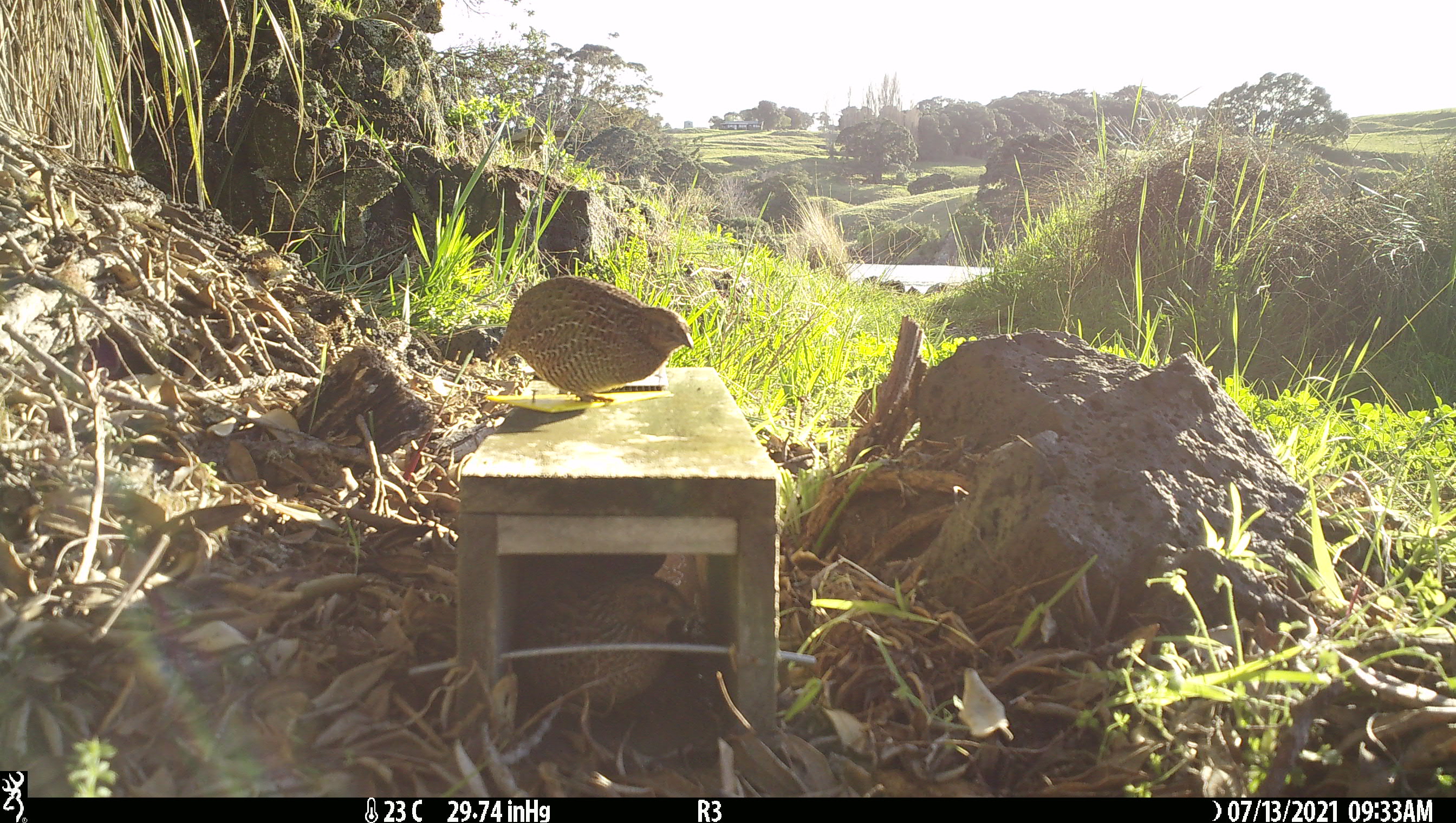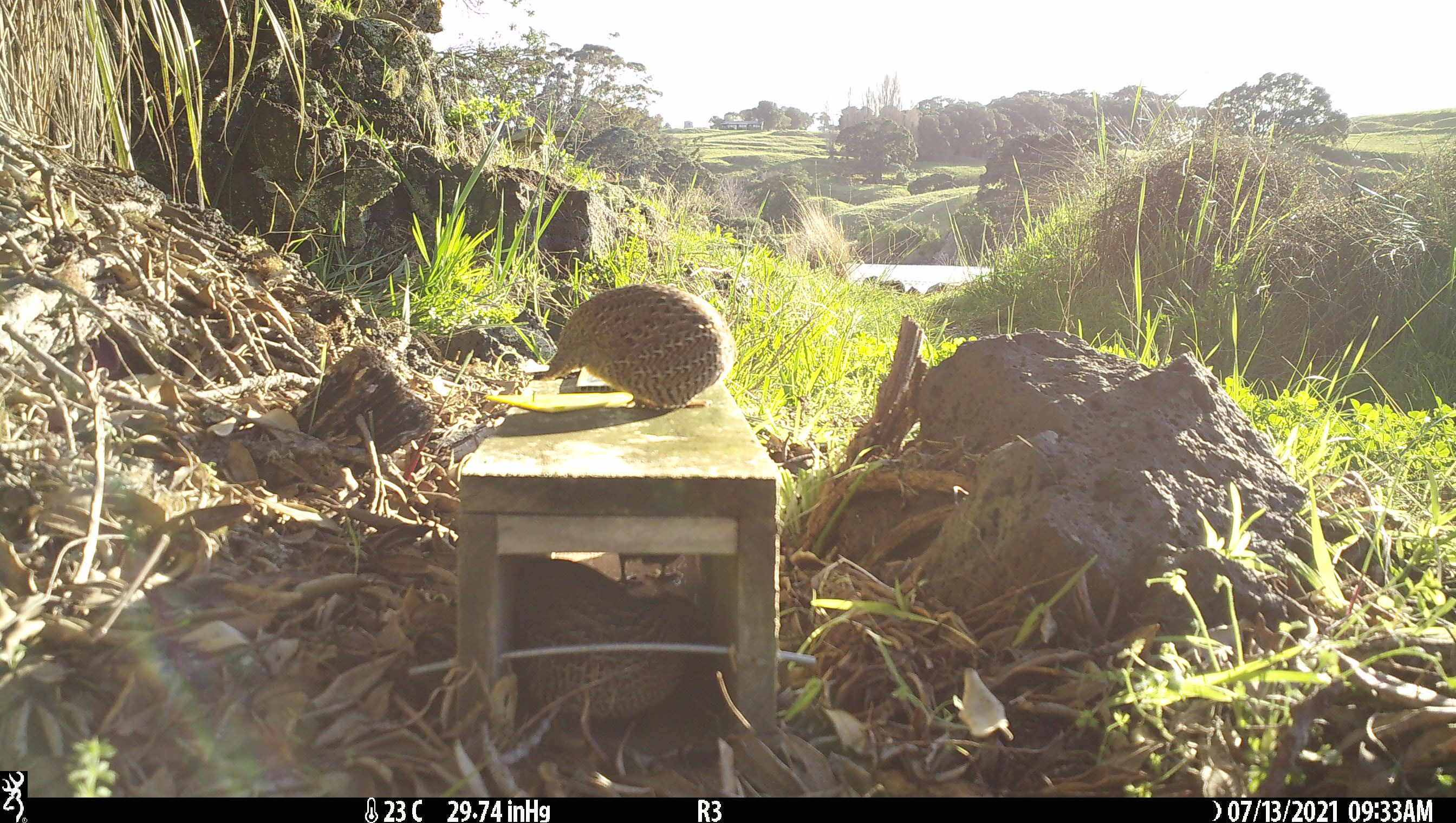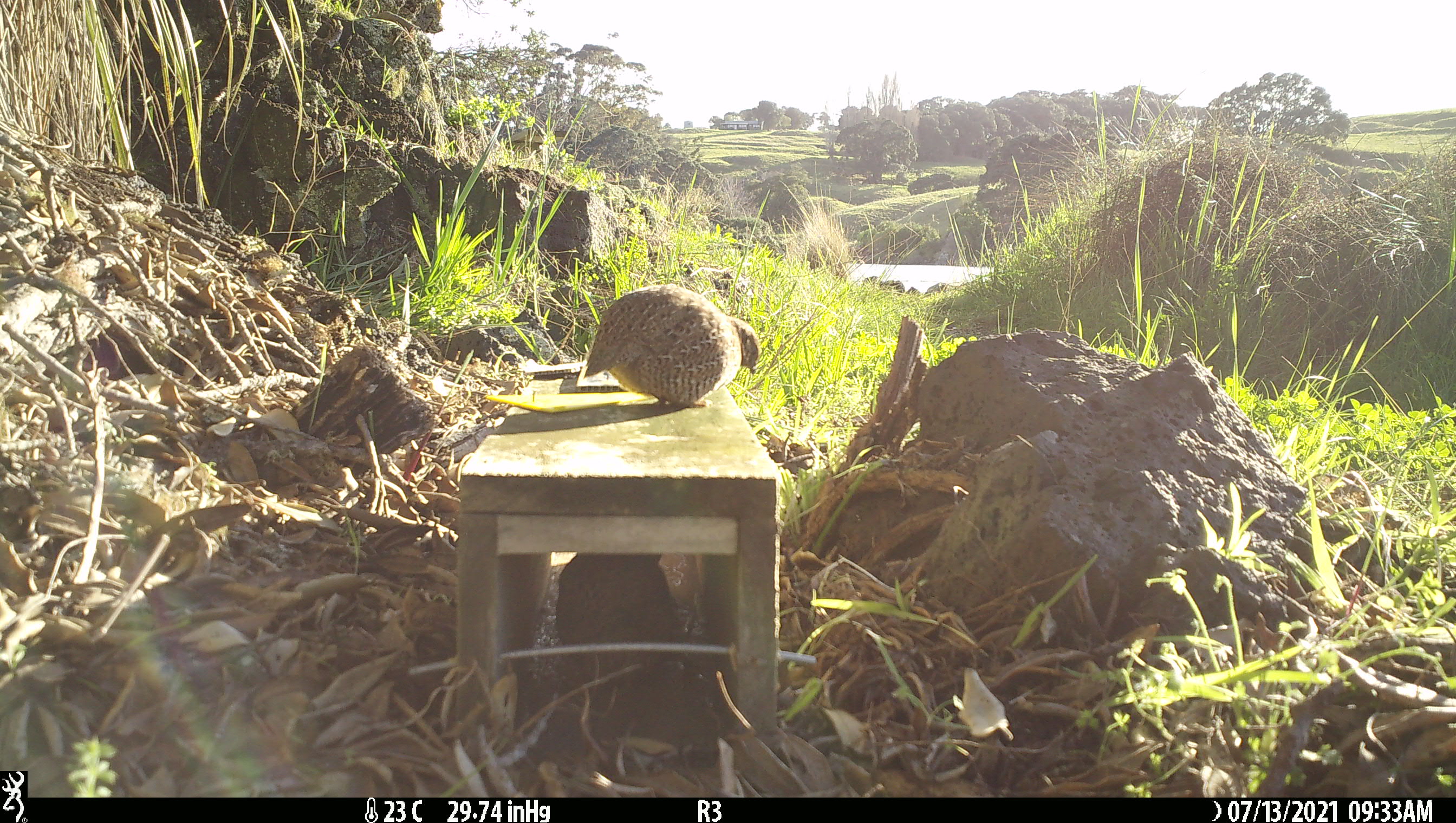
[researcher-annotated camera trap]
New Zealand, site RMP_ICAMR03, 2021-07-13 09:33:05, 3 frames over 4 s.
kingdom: Animalia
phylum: Chordata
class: Aves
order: Galliformes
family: Phasianidae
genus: Synoicus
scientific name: Synoicus ypsilophorus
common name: brown quail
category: quail brown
Quail brown (brown quail) (Synoicus ypsilophorus).